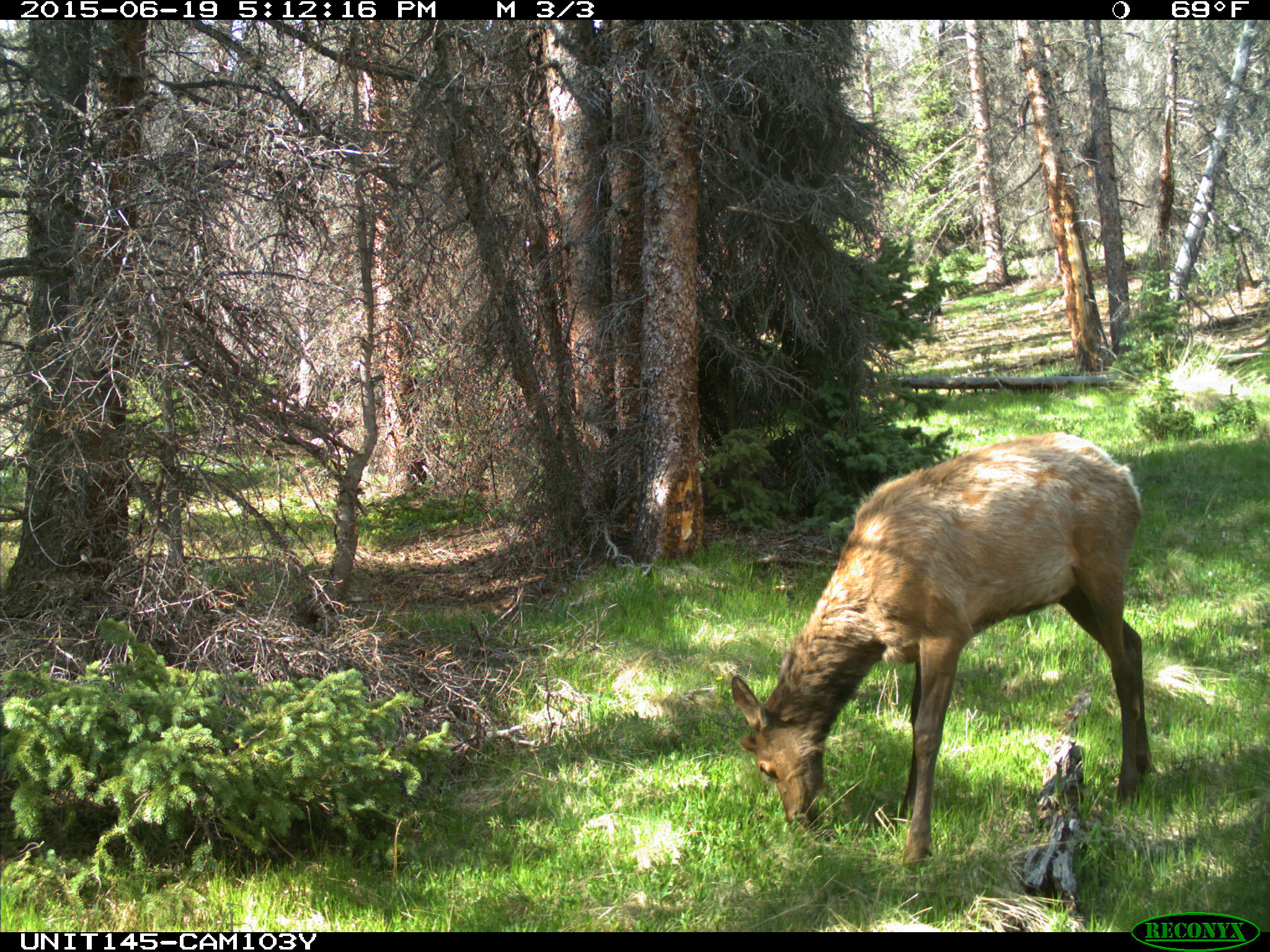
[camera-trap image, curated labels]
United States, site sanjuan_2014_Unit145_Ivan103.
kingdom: Animalia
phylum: Chordata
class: Mammalia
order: Artiodactyla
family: Cervidae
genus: Cervus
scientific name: Cervus elaphus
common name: red deer